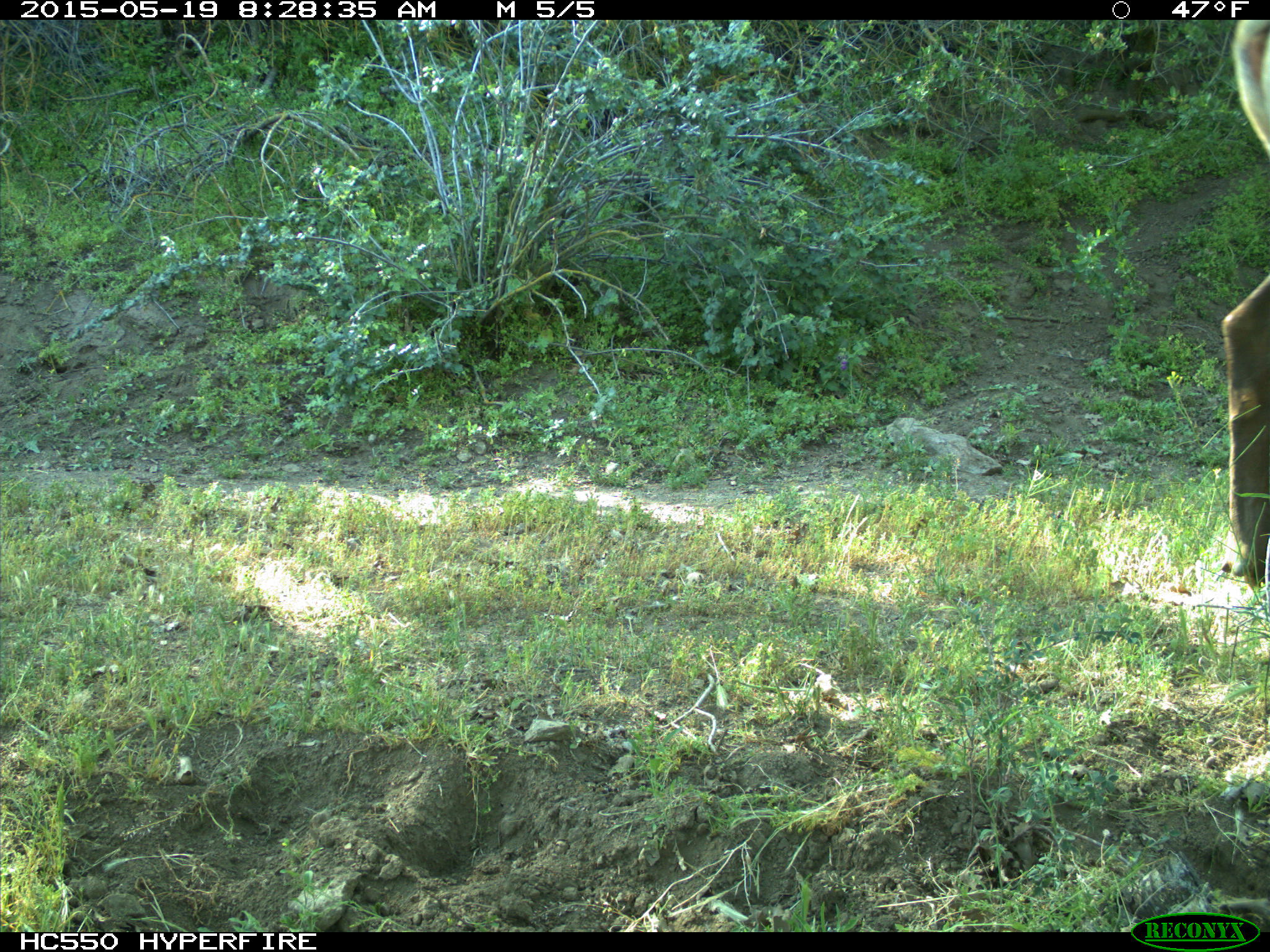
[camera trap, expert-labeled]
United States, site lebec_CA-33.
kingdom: Animalia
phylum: Chordata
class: Mammalia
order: Artiodactyla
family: Cervidae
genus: Cervus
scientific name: Cervus canadensis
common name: elk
Cervus canadensis (elk).